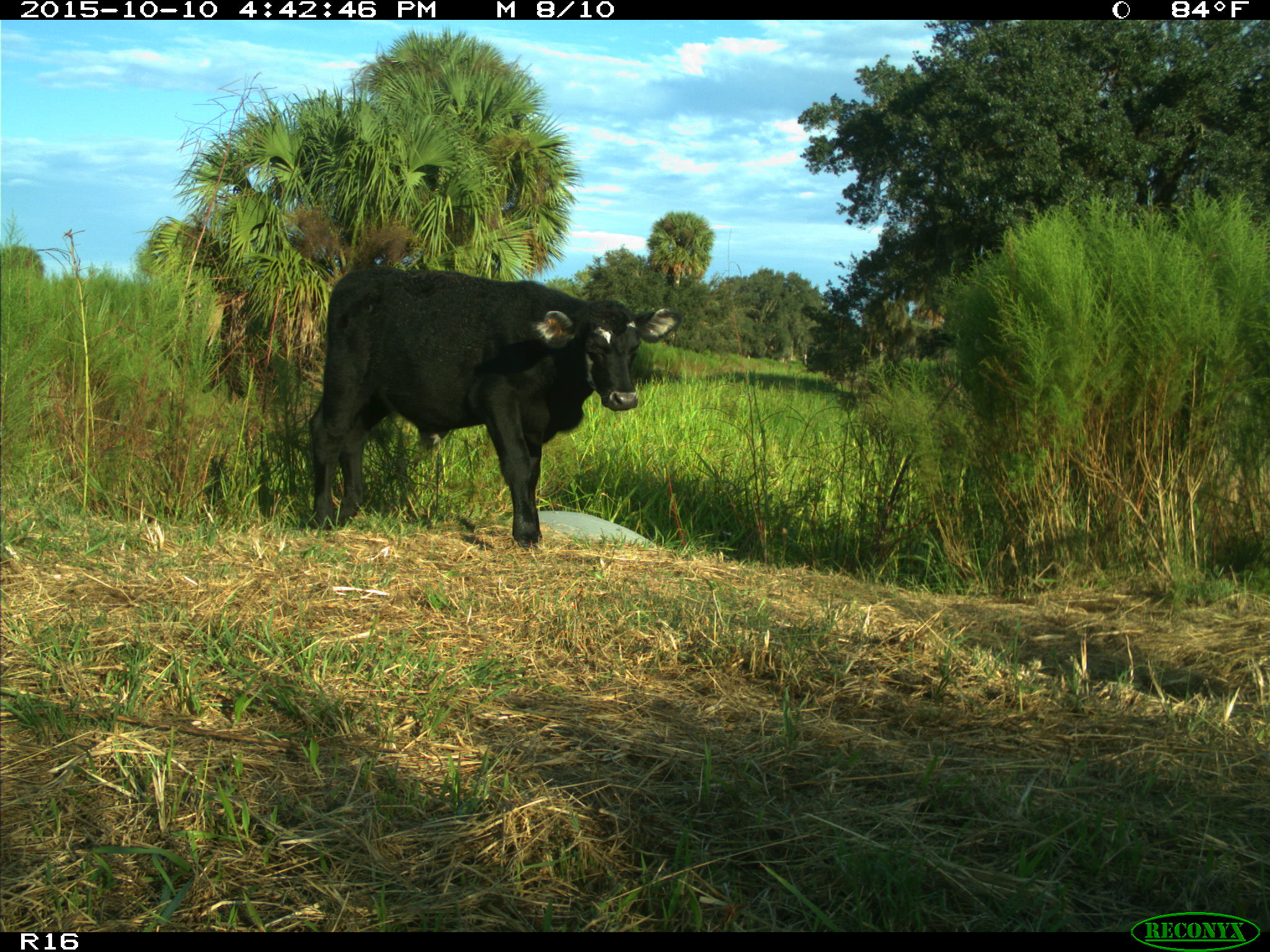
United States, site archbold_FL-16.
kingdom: Animalia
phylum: Chordata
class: Mammalia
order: Artiodactyla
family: Bovidae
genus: Bos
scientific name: Bos taurus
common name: domestic cow